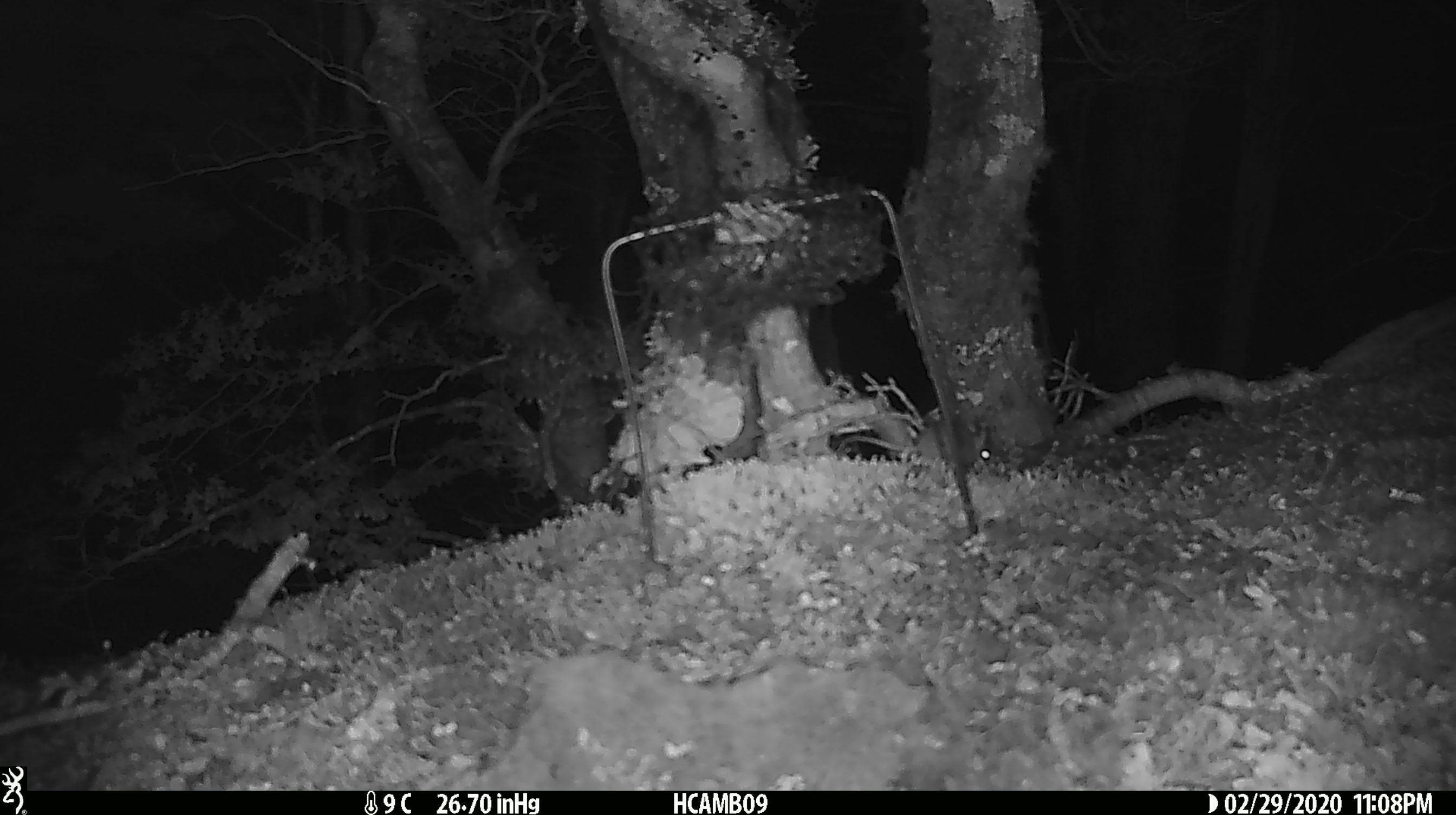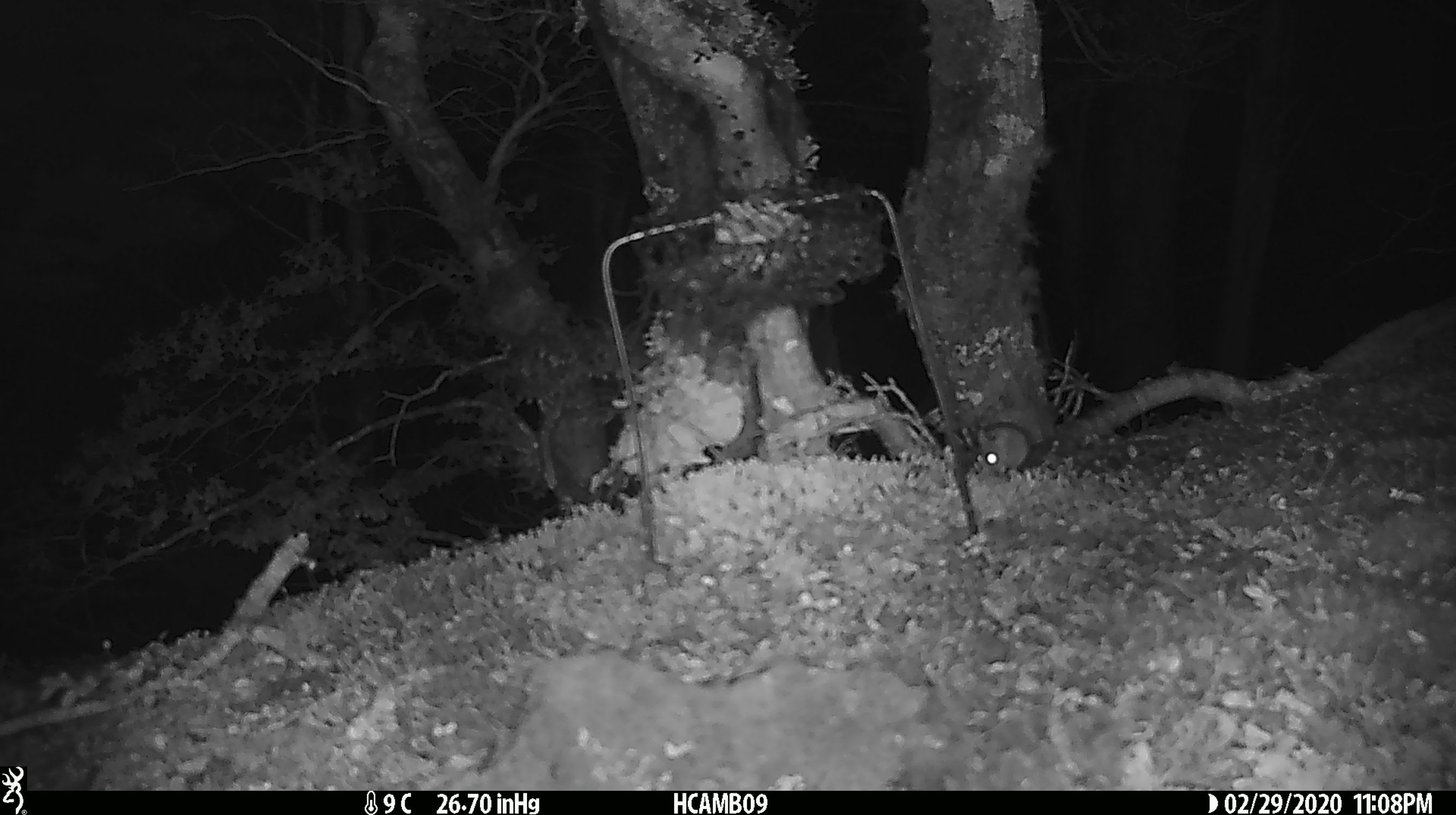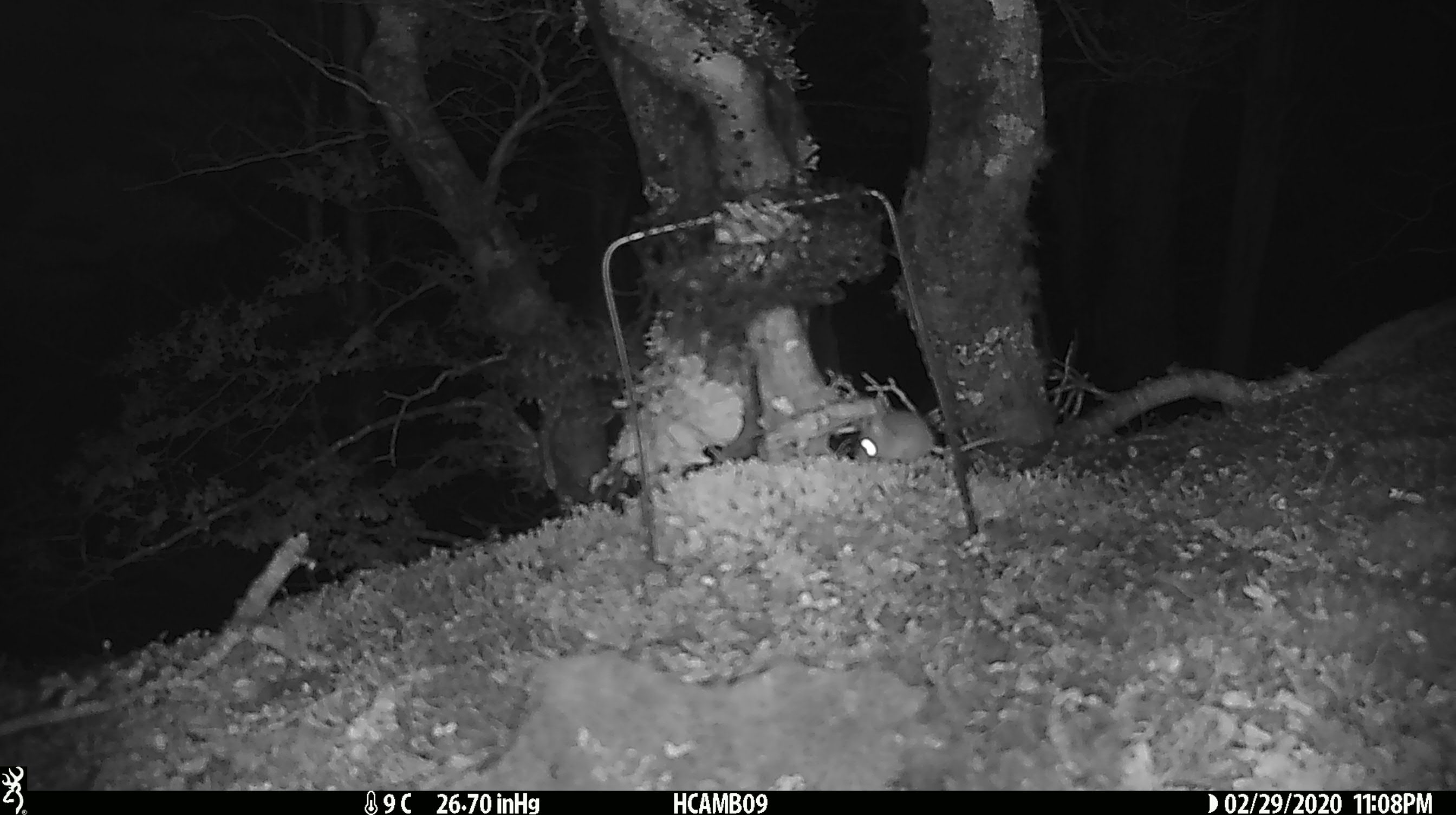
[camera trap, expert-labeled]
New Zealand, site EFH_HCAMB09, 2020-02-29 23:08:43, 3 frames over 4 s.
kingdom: Animalia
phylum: Chordata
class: Mammalia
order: Rodentia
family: Muridae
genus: Mus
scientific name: Mus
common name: mouse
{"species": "mouse (Mus)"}